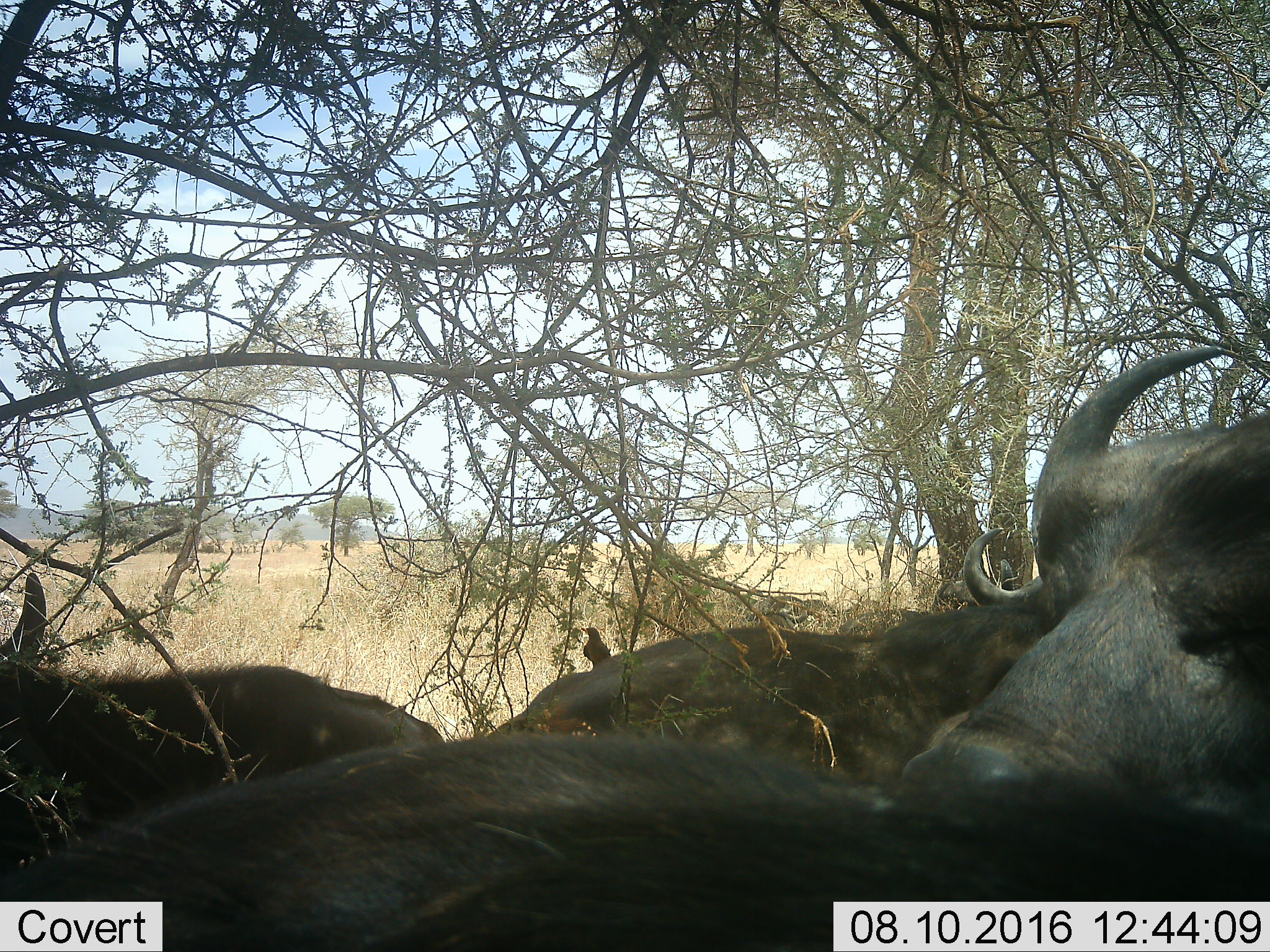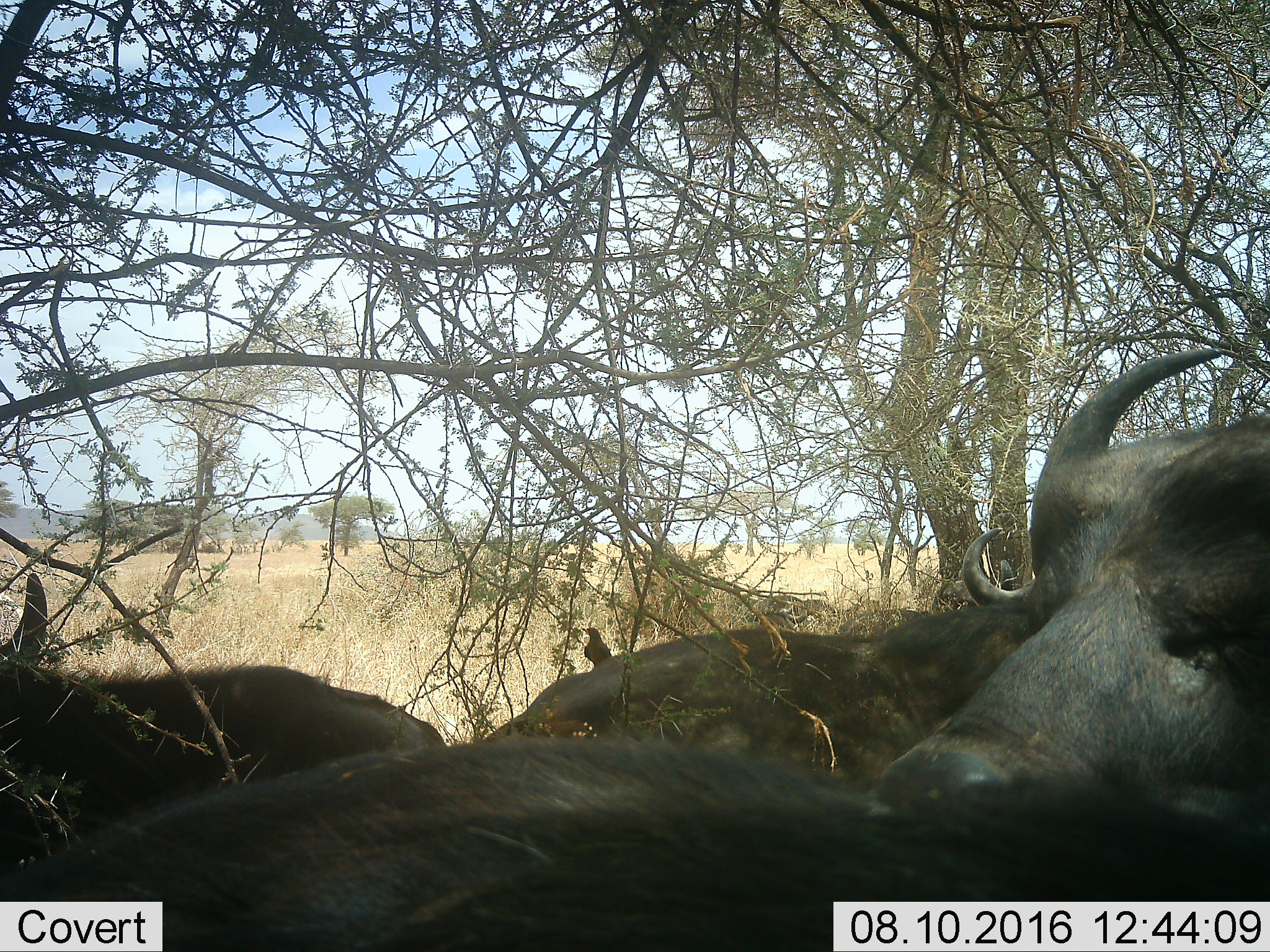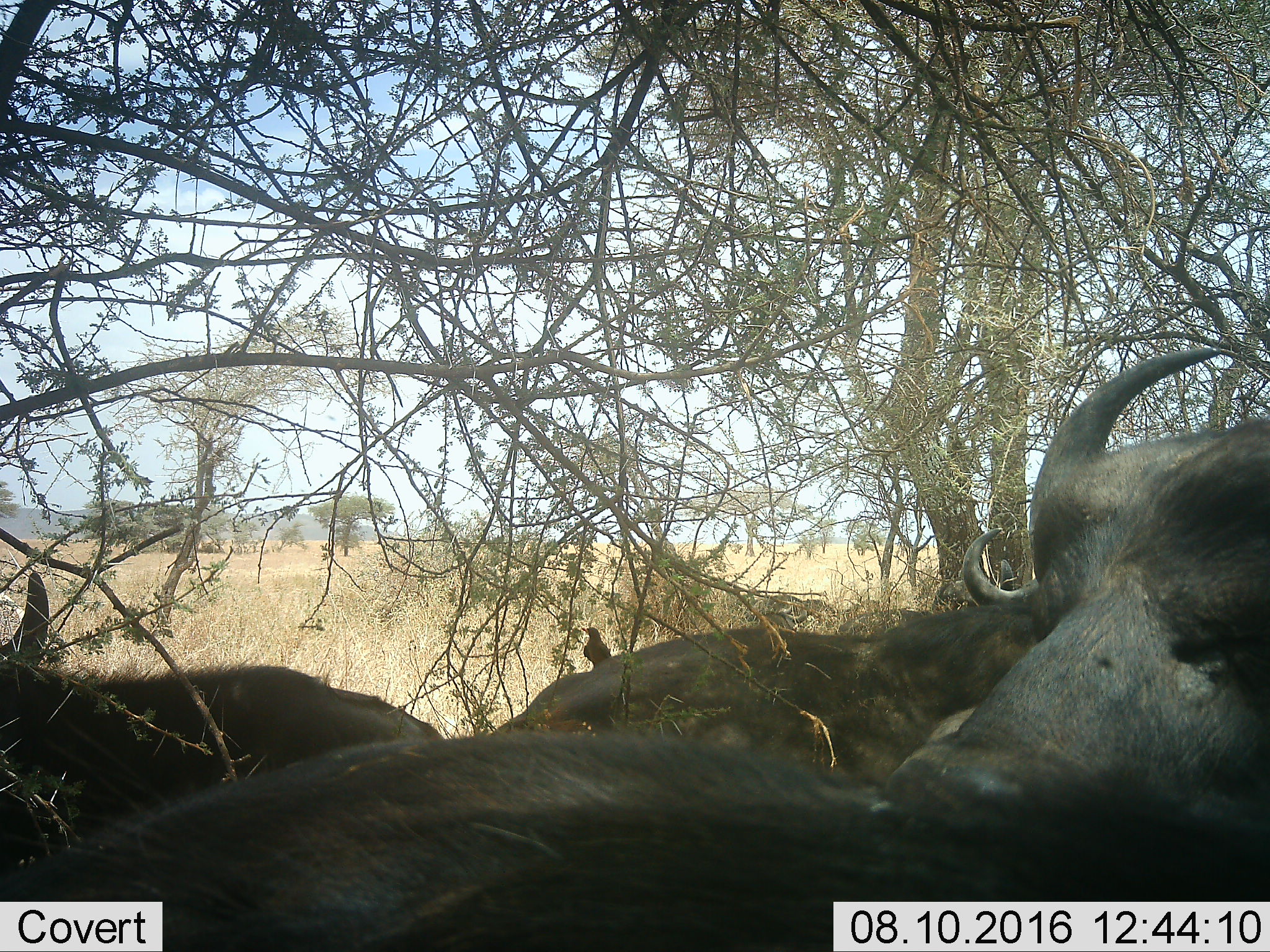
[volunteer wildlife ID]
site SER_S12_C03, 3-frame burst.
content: unidentified animal